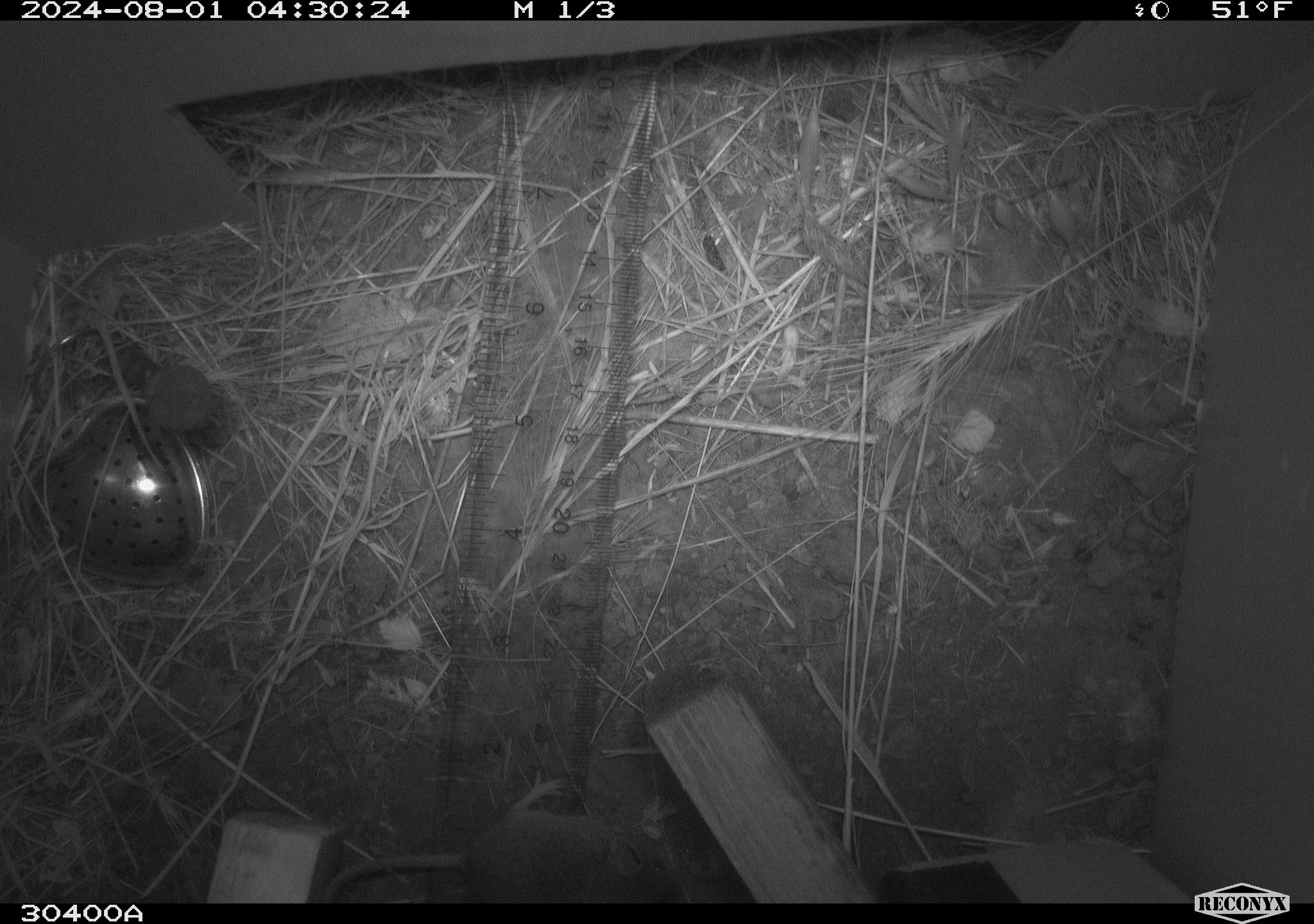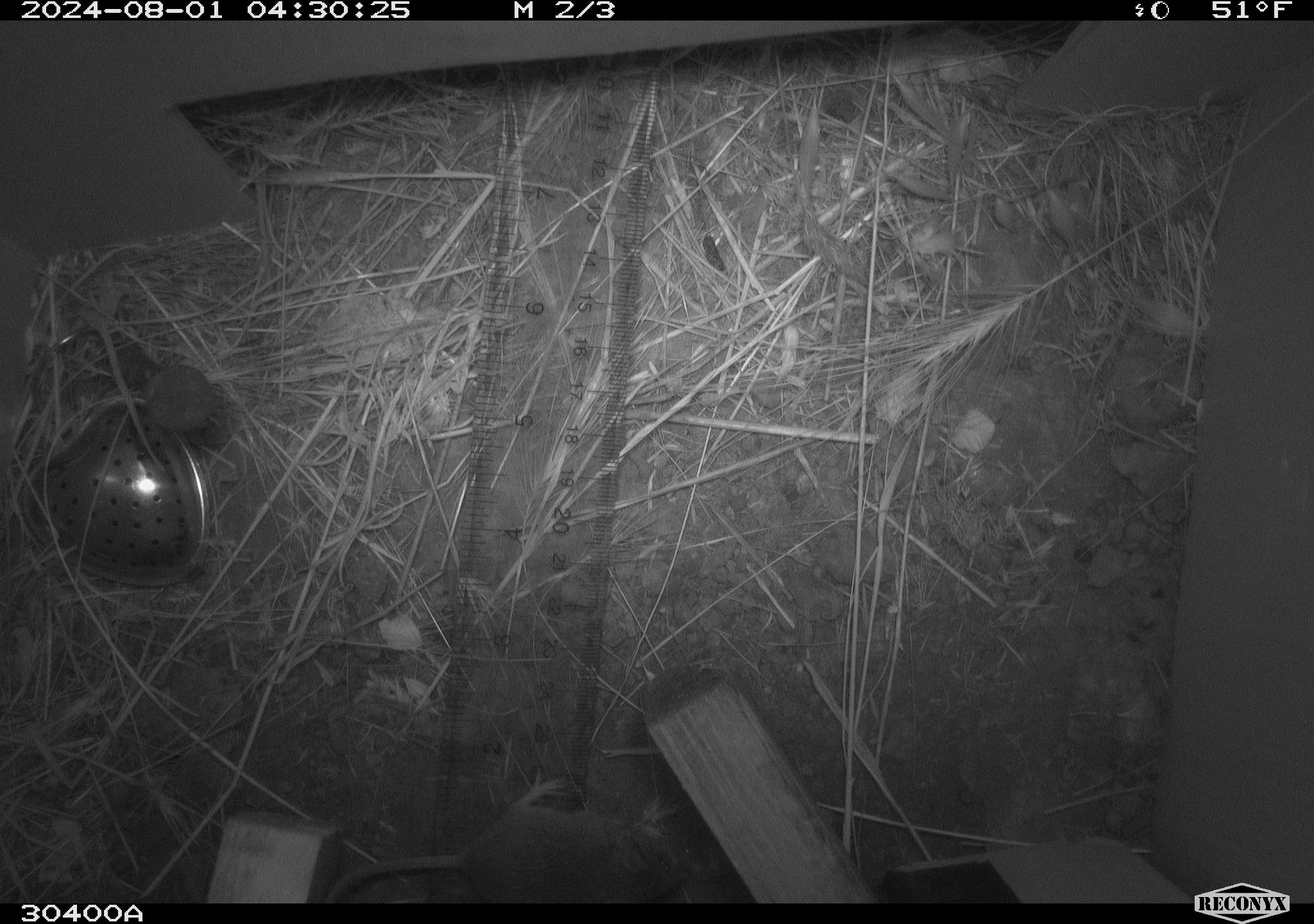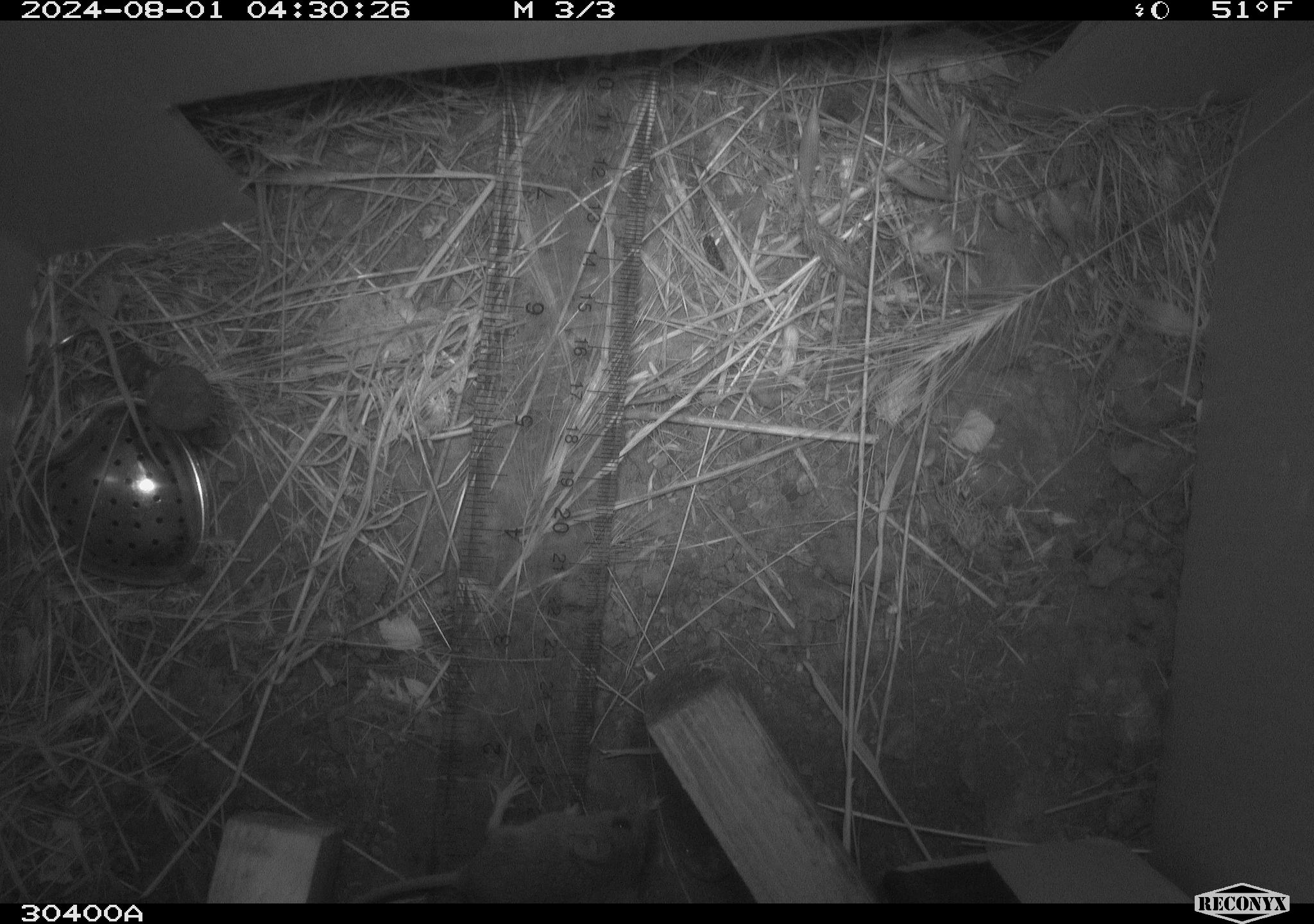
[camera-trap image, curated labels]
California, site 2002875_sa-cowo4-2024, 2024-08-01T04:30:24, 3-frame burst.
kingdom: Animalia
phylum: Chordata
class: Mammalia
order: Rodentia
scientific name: Rodentia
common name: mouse species